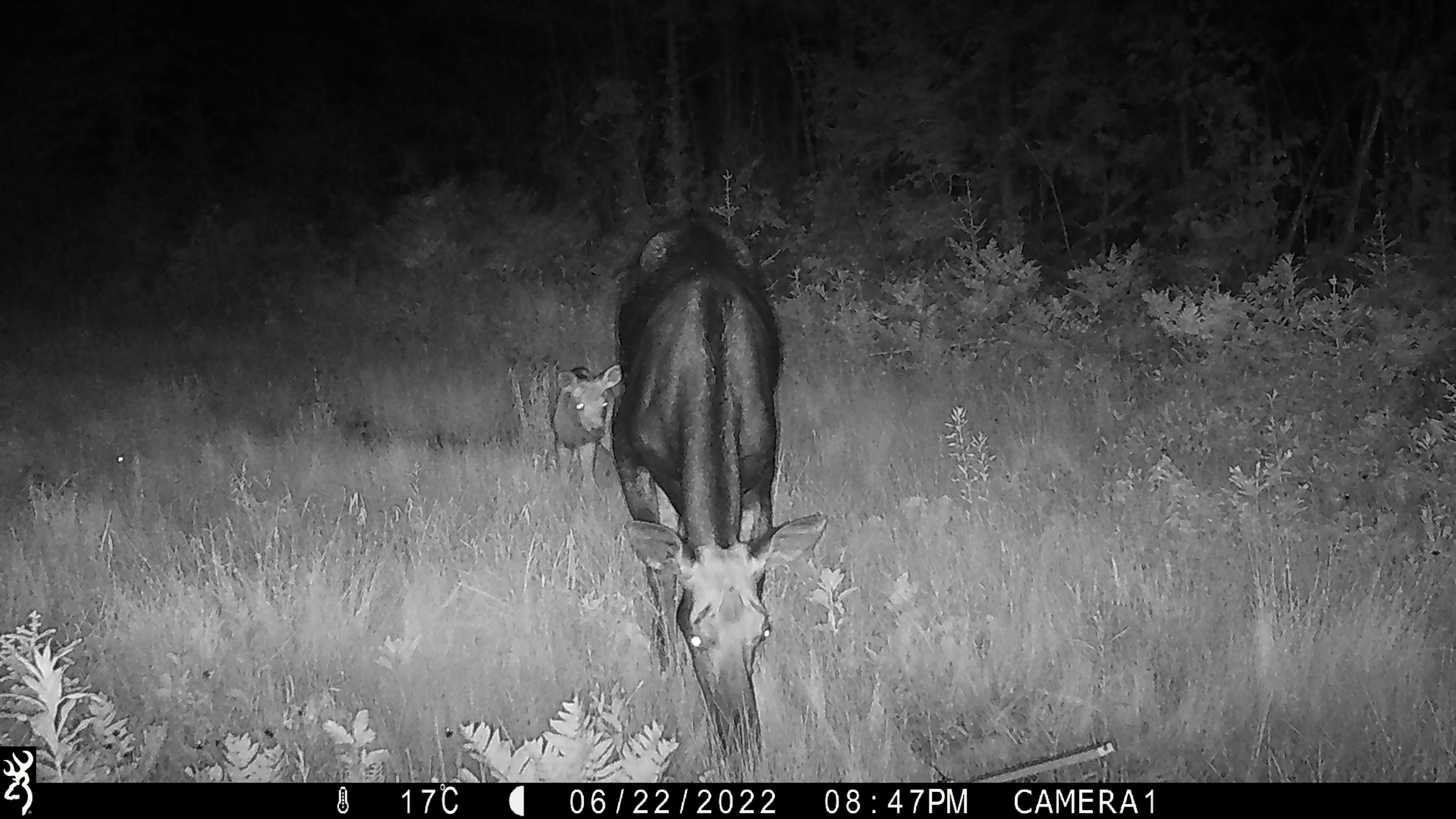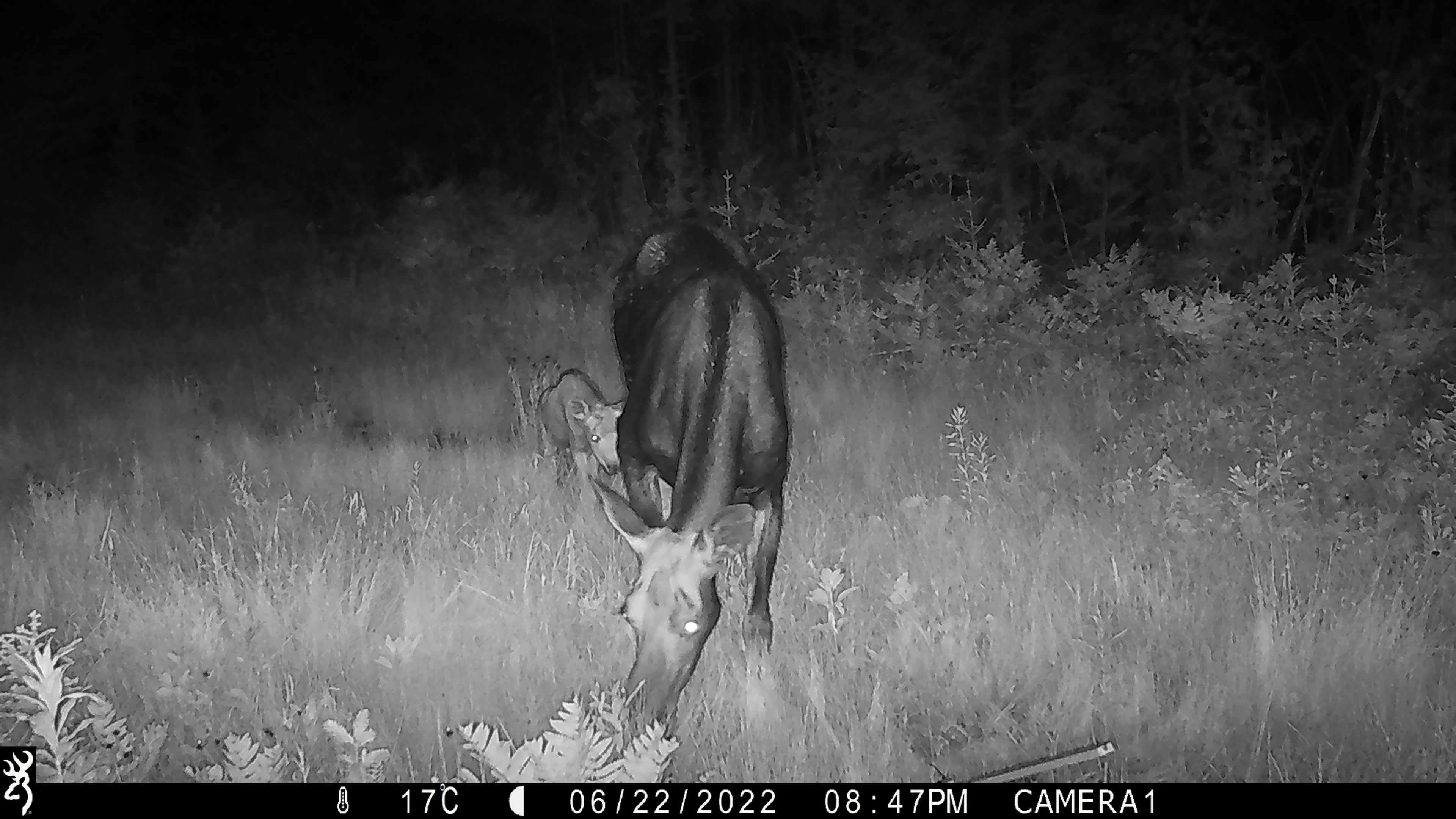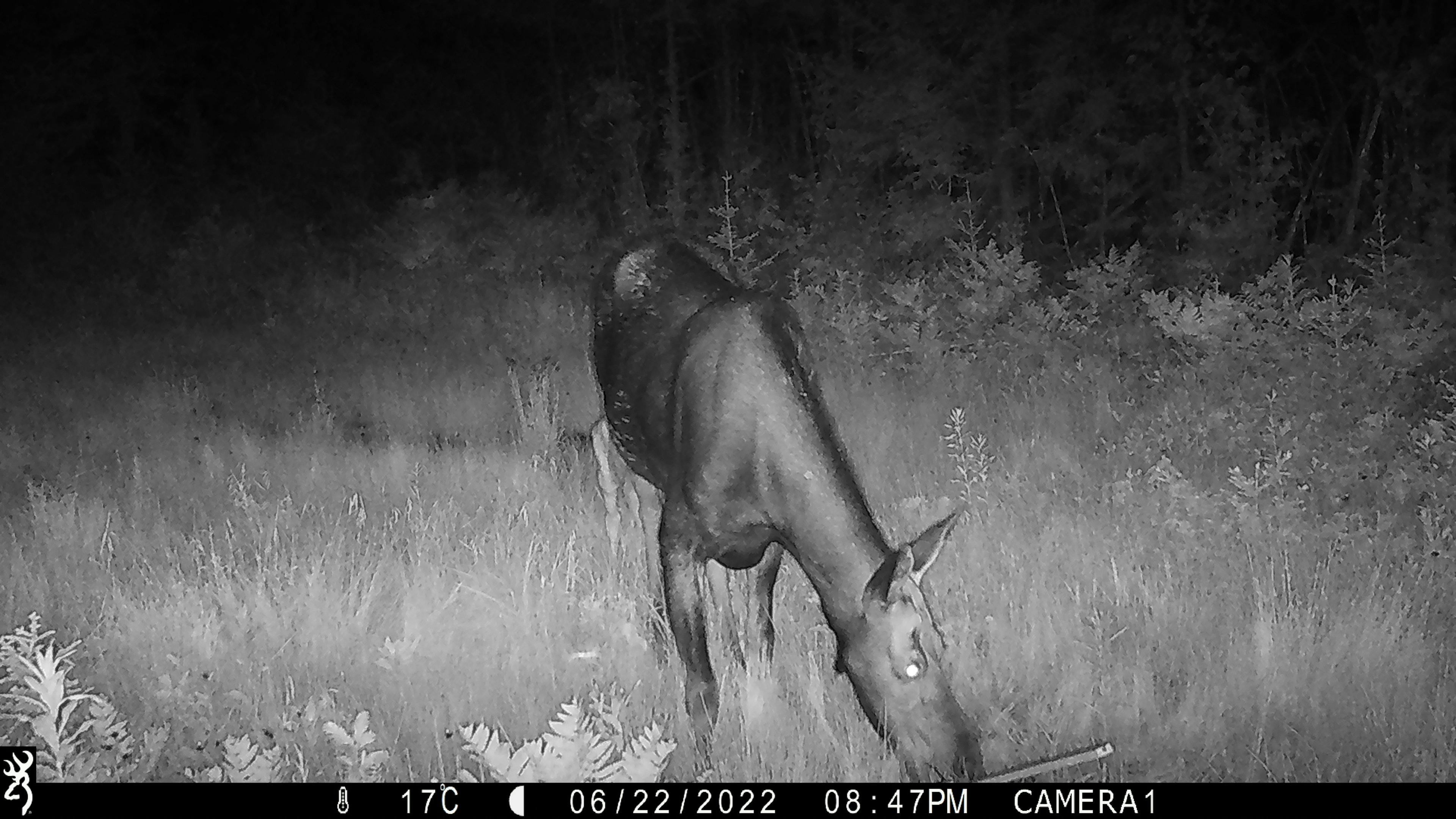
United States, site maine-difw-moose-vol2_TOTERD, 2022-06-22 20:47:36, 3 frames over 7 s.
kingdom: Animalia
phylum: Chordata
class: Mammalia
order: Artiodactyla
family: Cervidae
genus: Alces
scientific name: Alces alces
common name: moose